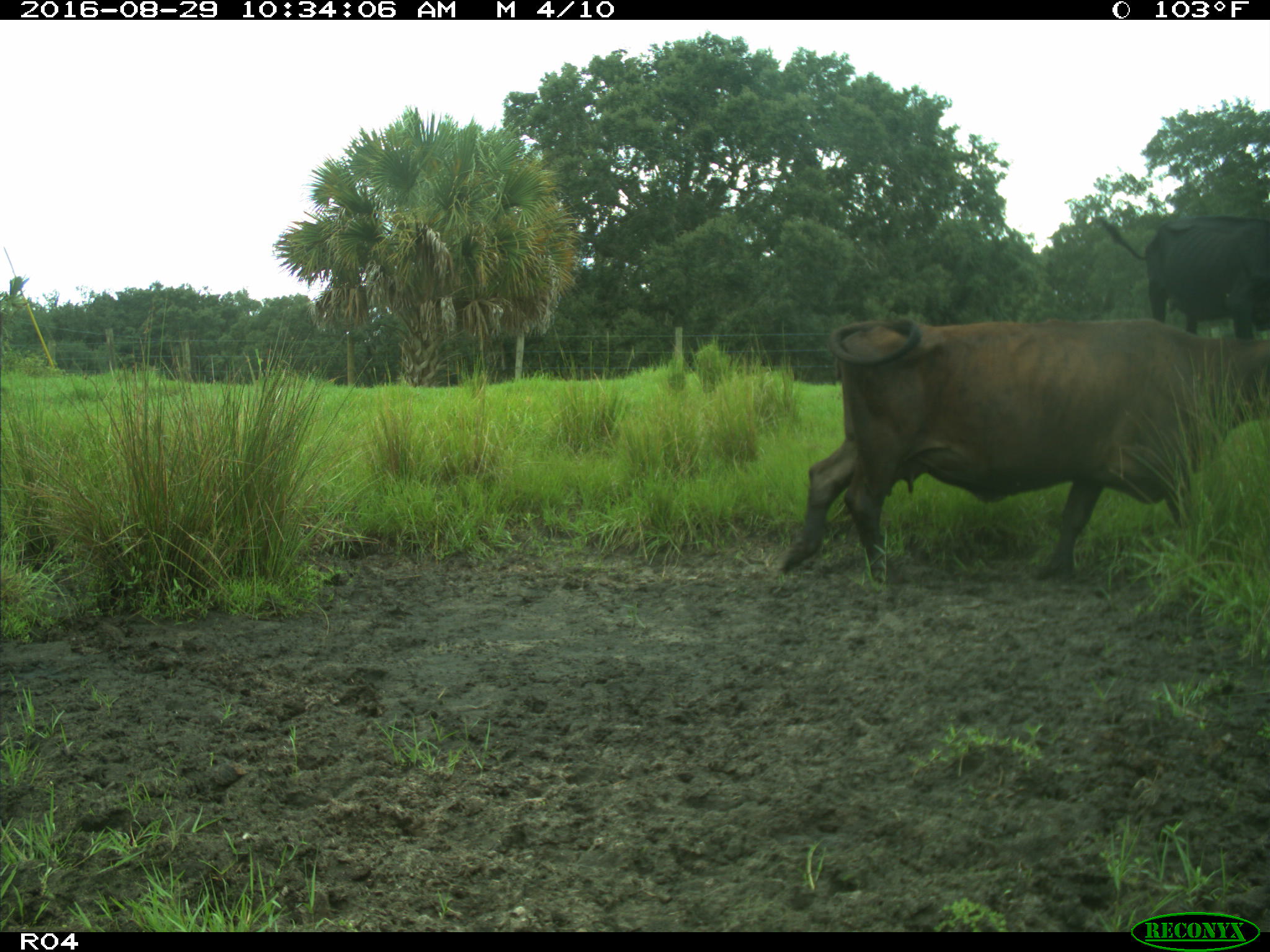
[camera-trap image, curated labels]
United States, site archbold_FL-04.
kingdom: Animalia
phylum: Chordata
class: Mammalia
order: Artiodactyla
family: Bovidae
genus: Bos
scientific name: Bos taurus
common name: domestic cow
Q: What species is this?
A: Bos taurus (domestic cow).